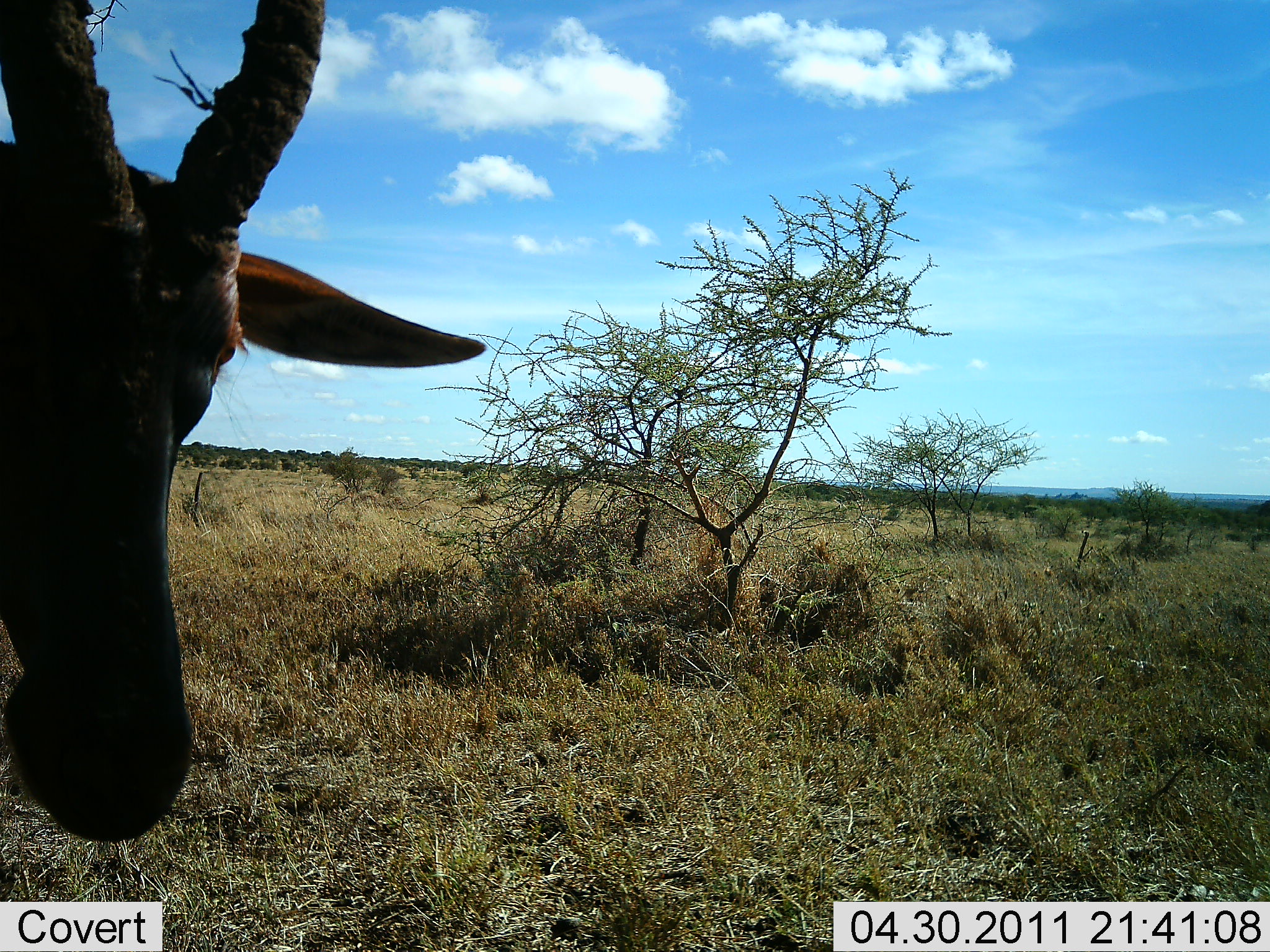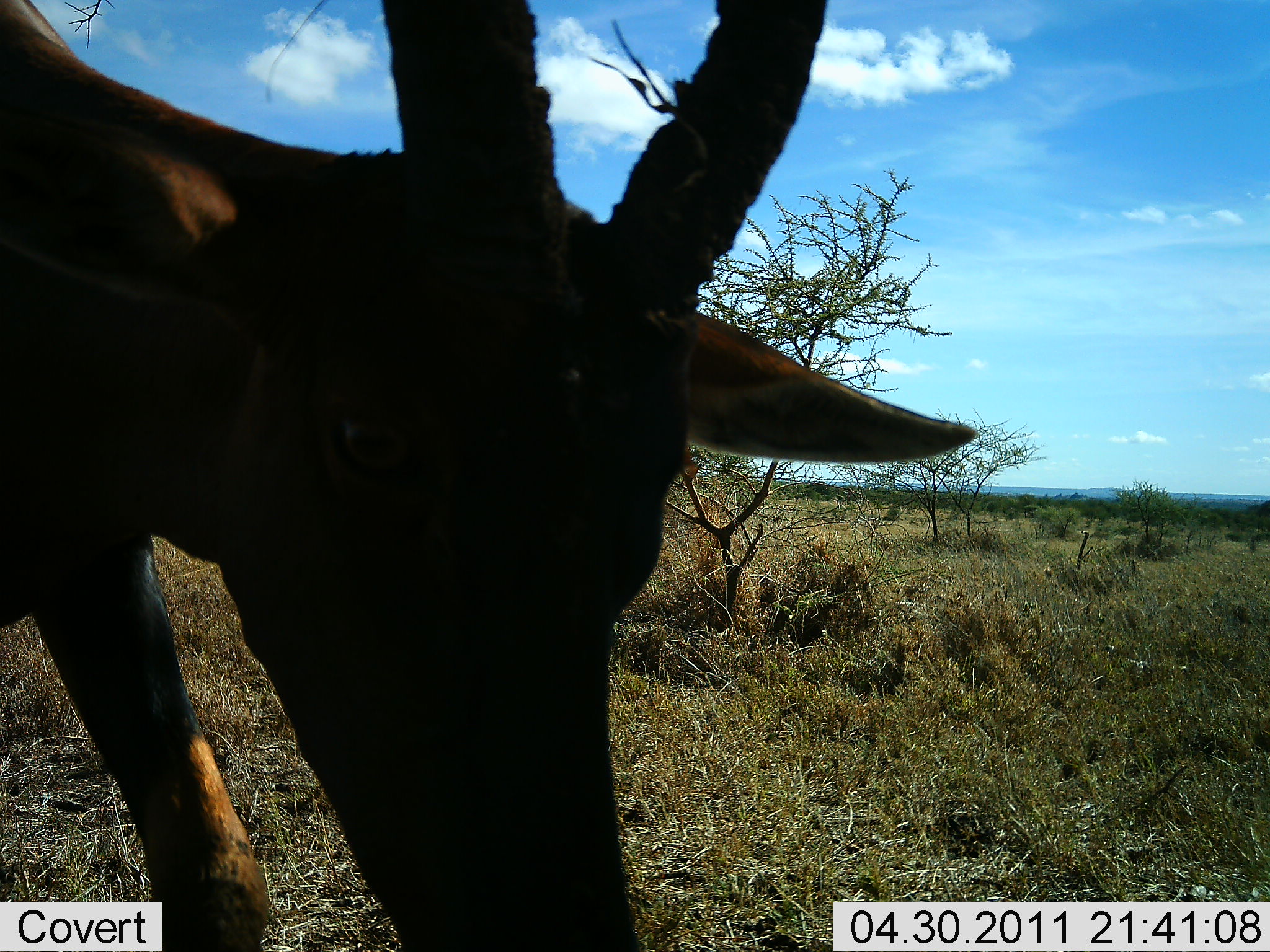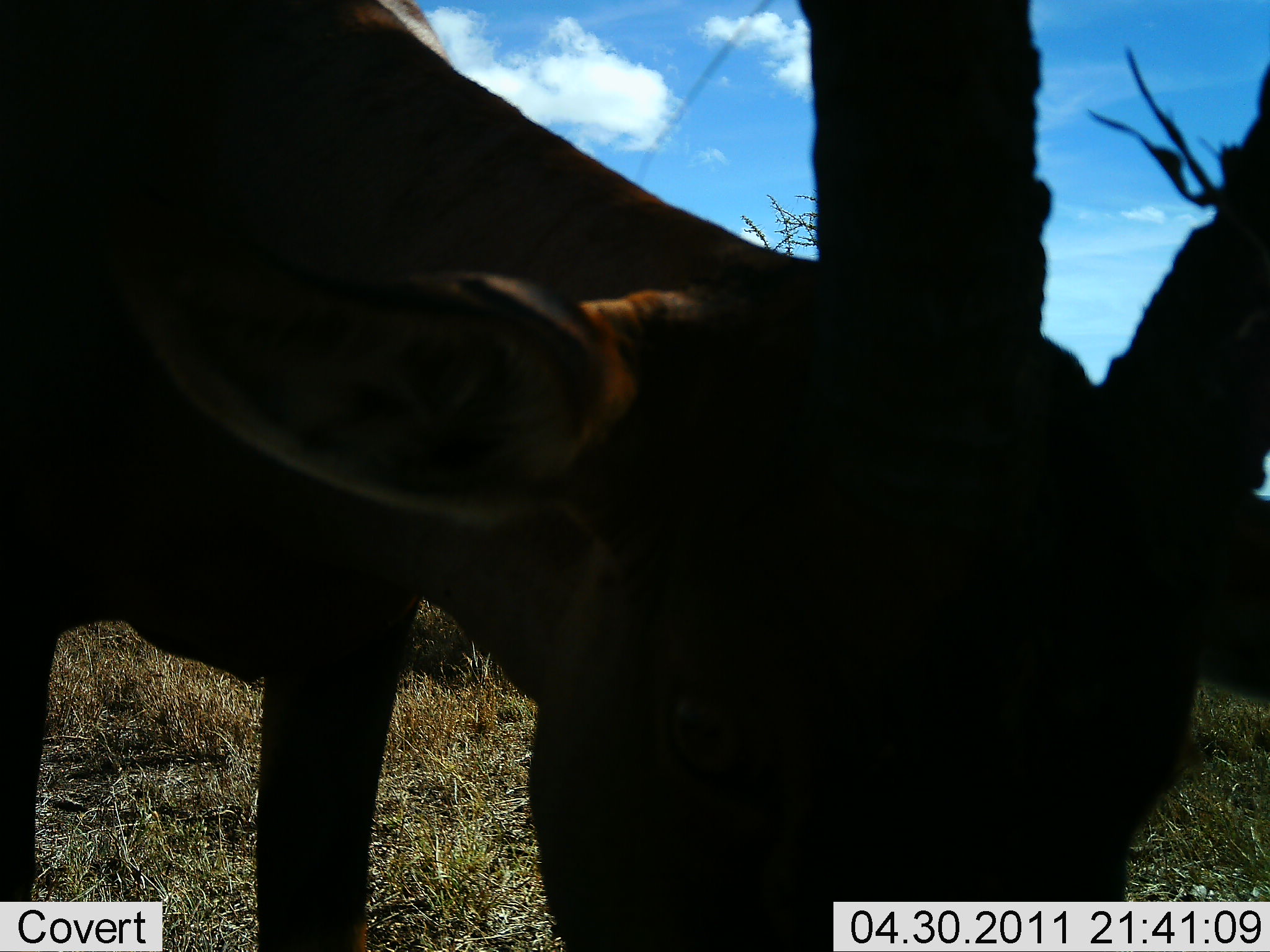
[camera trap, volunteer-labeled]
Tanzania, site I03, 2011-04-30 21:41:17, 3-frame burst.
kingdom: Animalia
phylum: Chordata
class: Mammalia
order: Artiodactyla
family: Bovidae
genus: Damaliscus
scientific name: Damaliscus lunatus jimela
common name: topi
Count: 1.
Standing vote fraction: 33%.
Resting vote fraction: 0%.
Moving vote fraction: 50%.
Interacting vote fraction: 17%.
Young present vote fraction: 0%.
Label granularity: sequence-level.